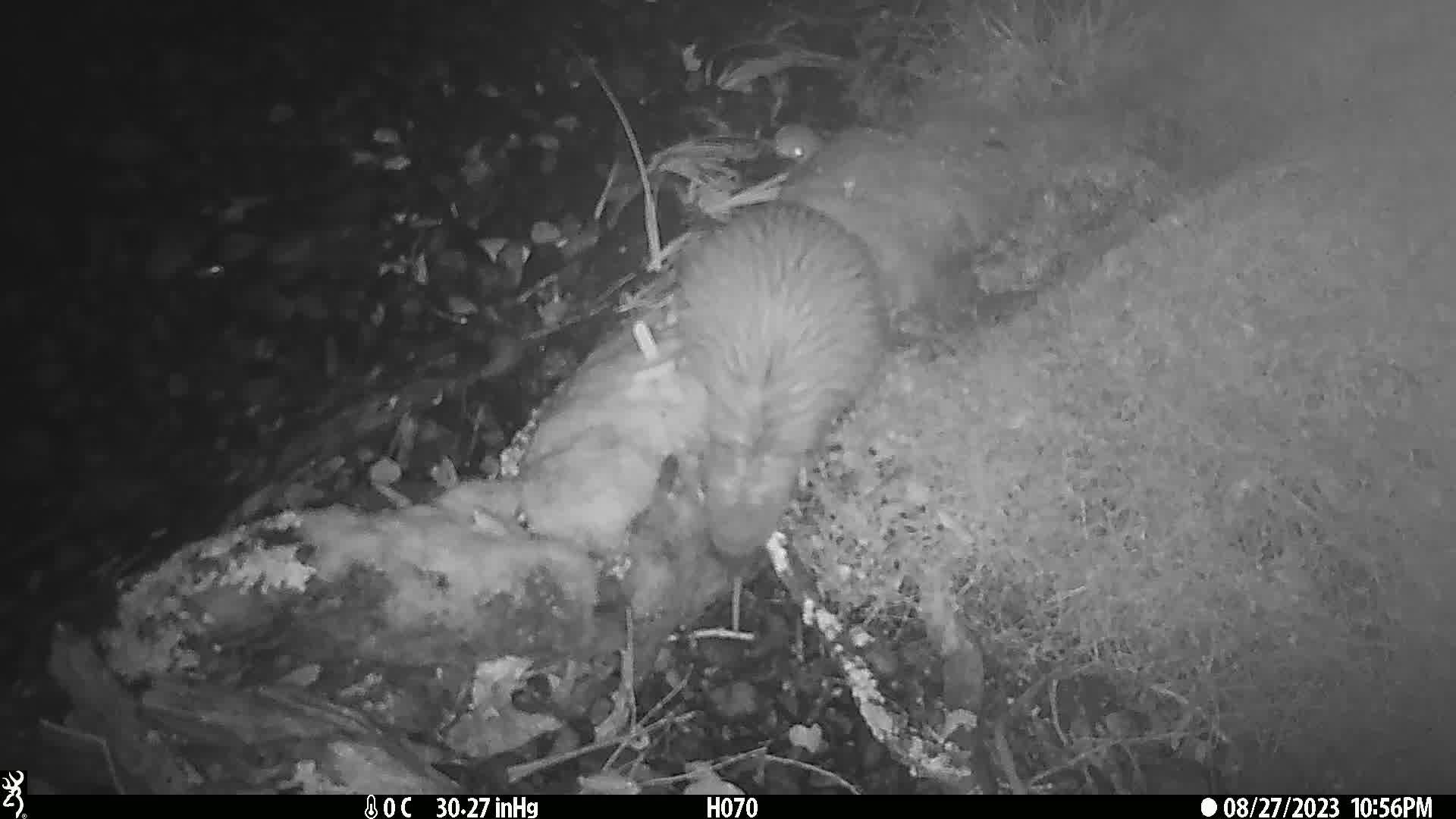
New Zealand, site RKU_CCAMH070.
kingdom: Animalia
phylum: Chordata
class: Aves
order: Apterygiformes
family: Apterygidae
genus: Apteryx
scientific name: Apteryx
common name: kiwi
Kiwi (Apteryx).